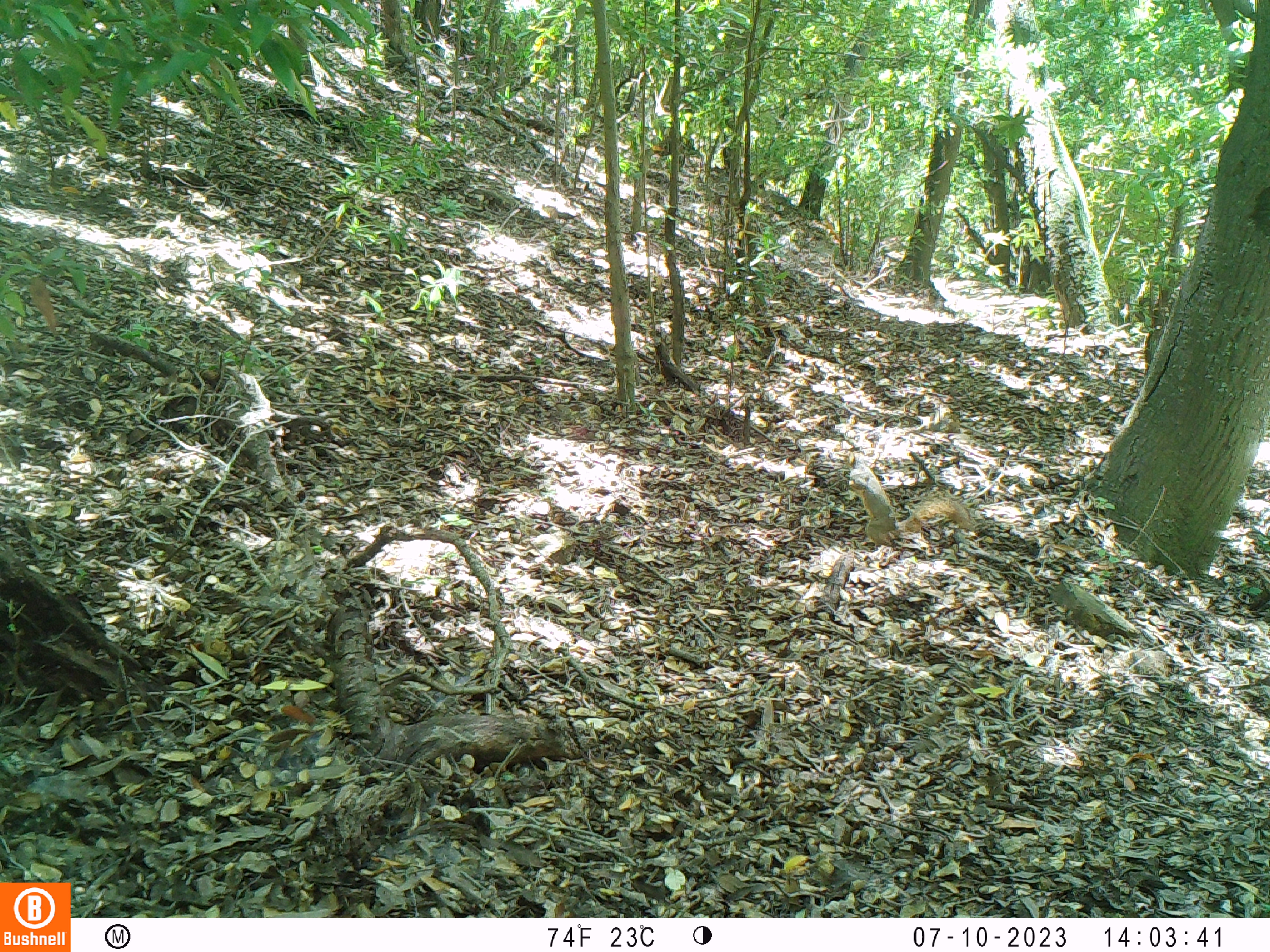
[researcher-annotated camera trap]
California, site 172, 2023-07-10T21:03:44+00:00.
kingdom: Animalia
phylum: Chordata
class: Mammalia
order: Rodentia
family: Sciuridae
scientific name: Sciuridae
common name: squirrel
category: unknown squirrel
Unknown squirrel (squirrel) (Sciuridae).